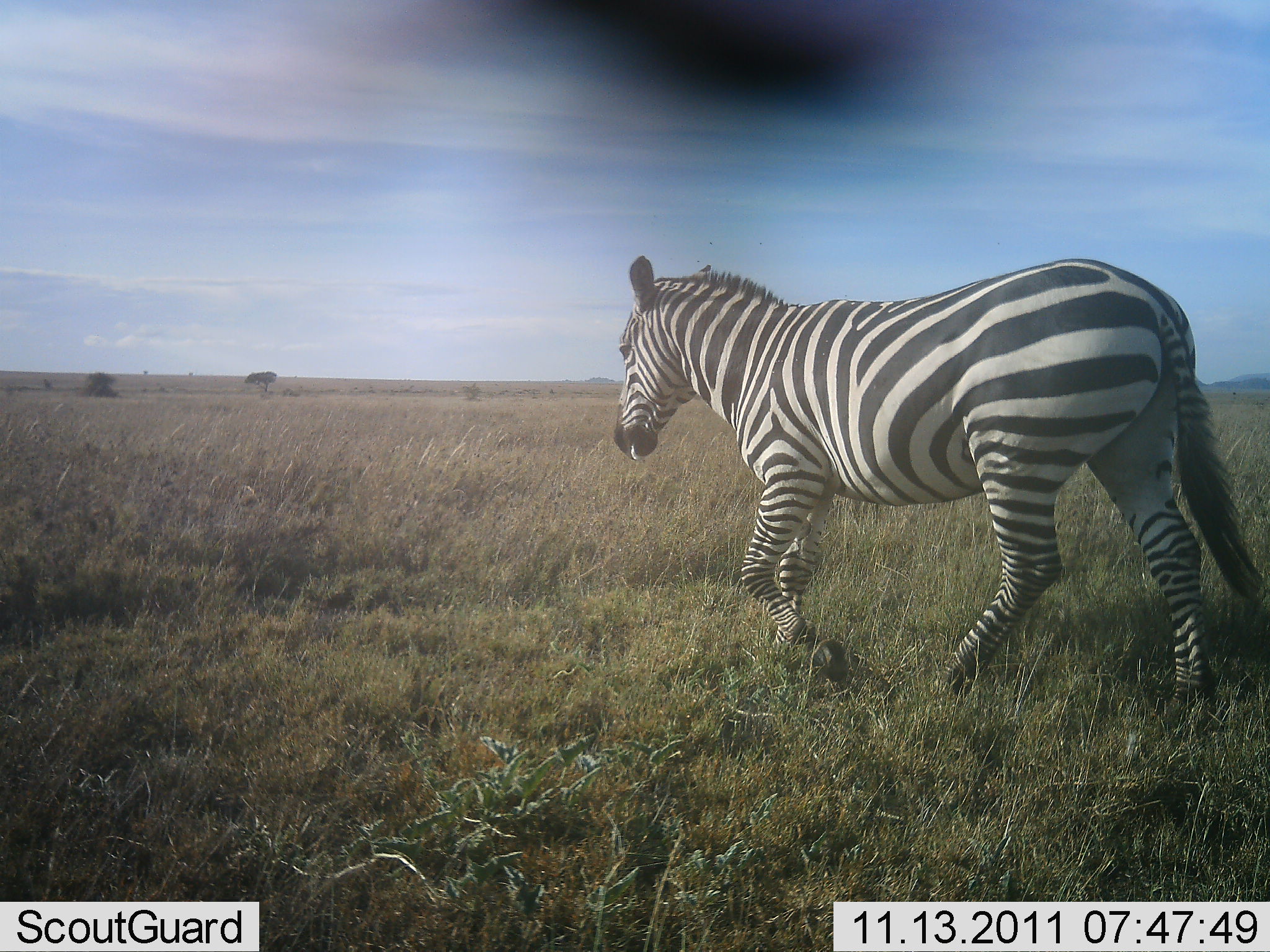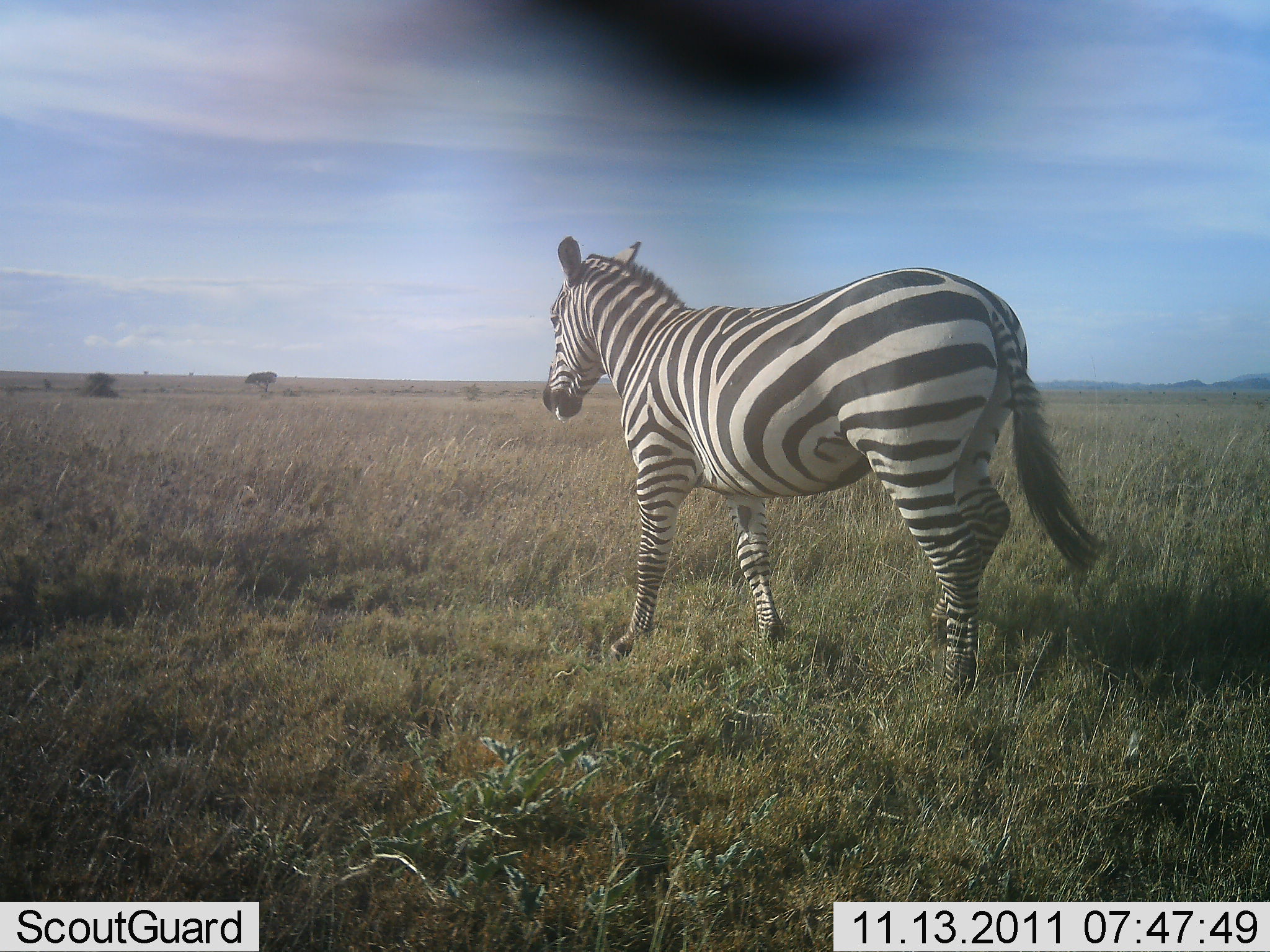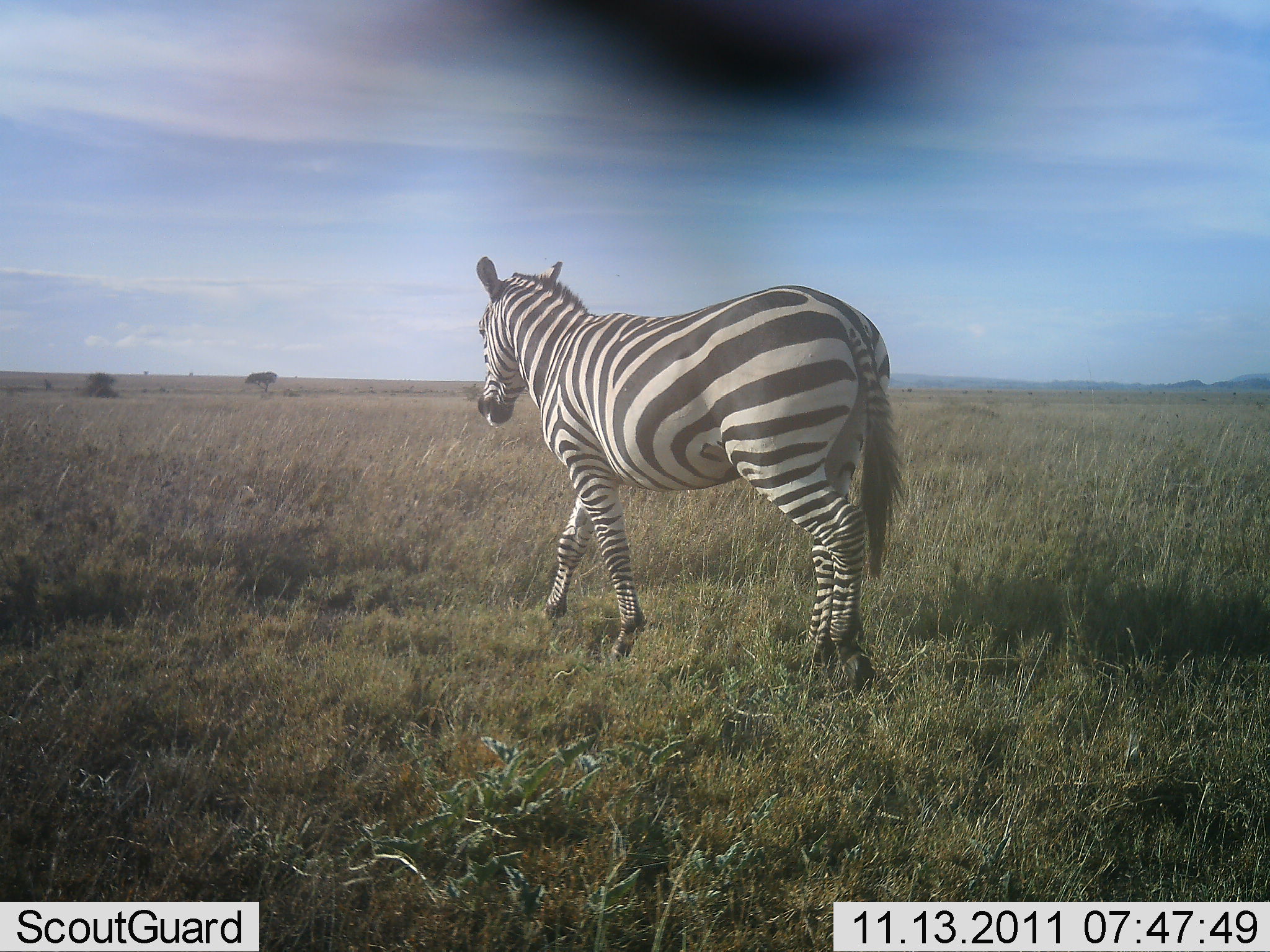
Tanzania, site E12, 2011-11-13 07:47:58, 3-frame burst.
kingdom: Animalia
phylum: Chordata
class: Mammalia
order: Perissodactyla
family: Equidae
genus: Equus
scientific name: Equus quagga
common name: plains zebra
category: zebra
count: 1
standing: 11%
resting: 0%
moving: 94%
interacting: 0%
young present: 0%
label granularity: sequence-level